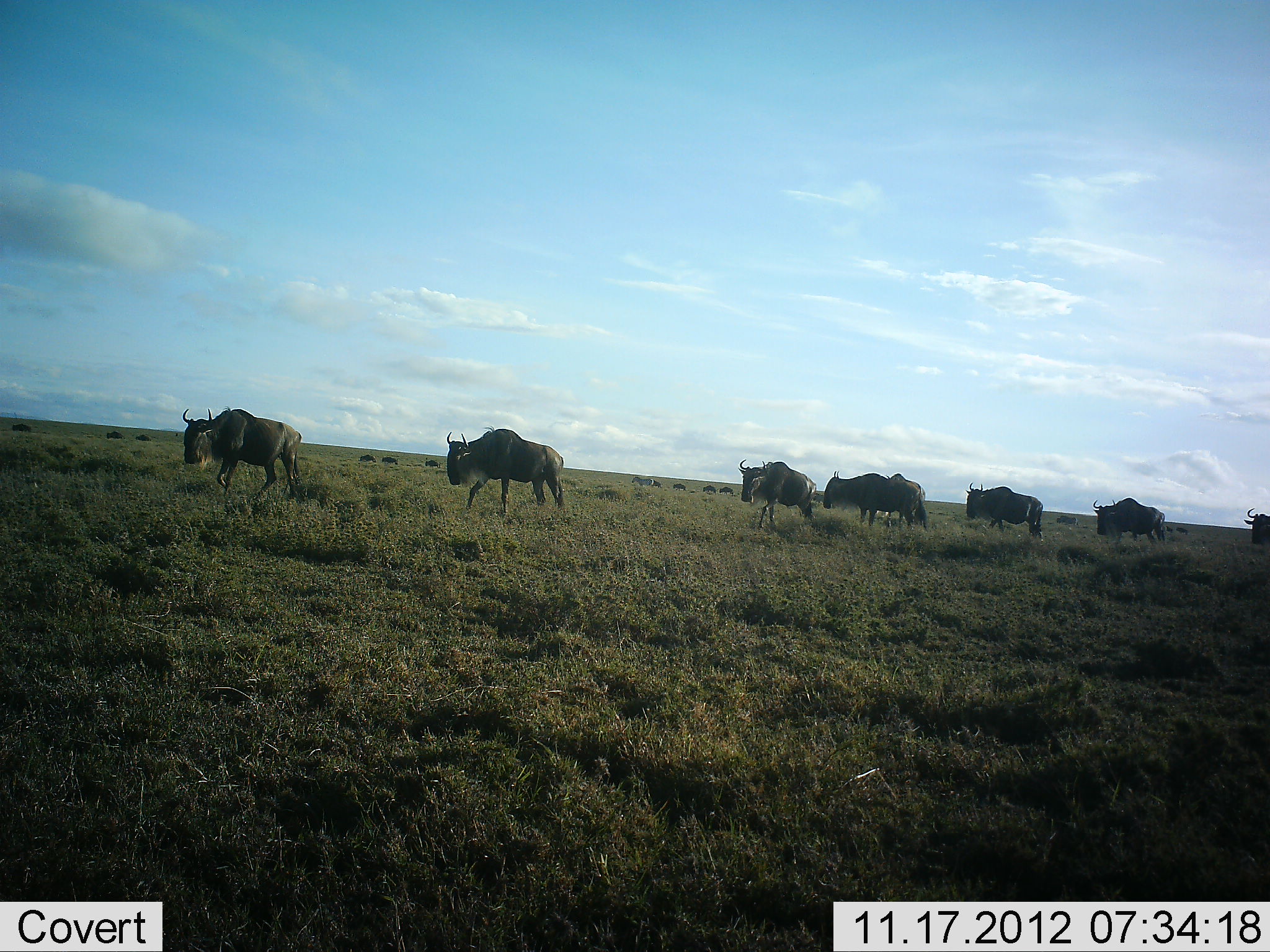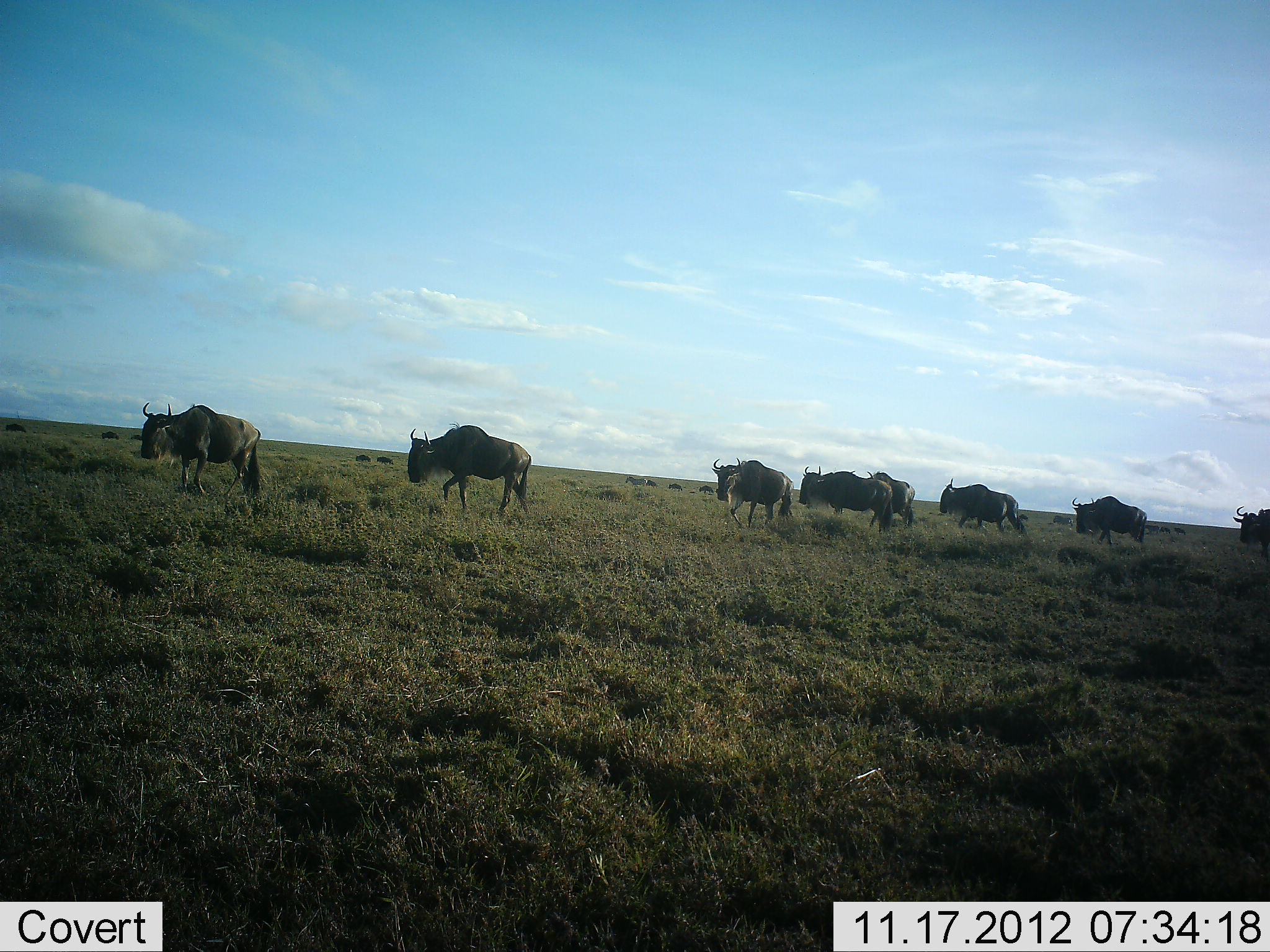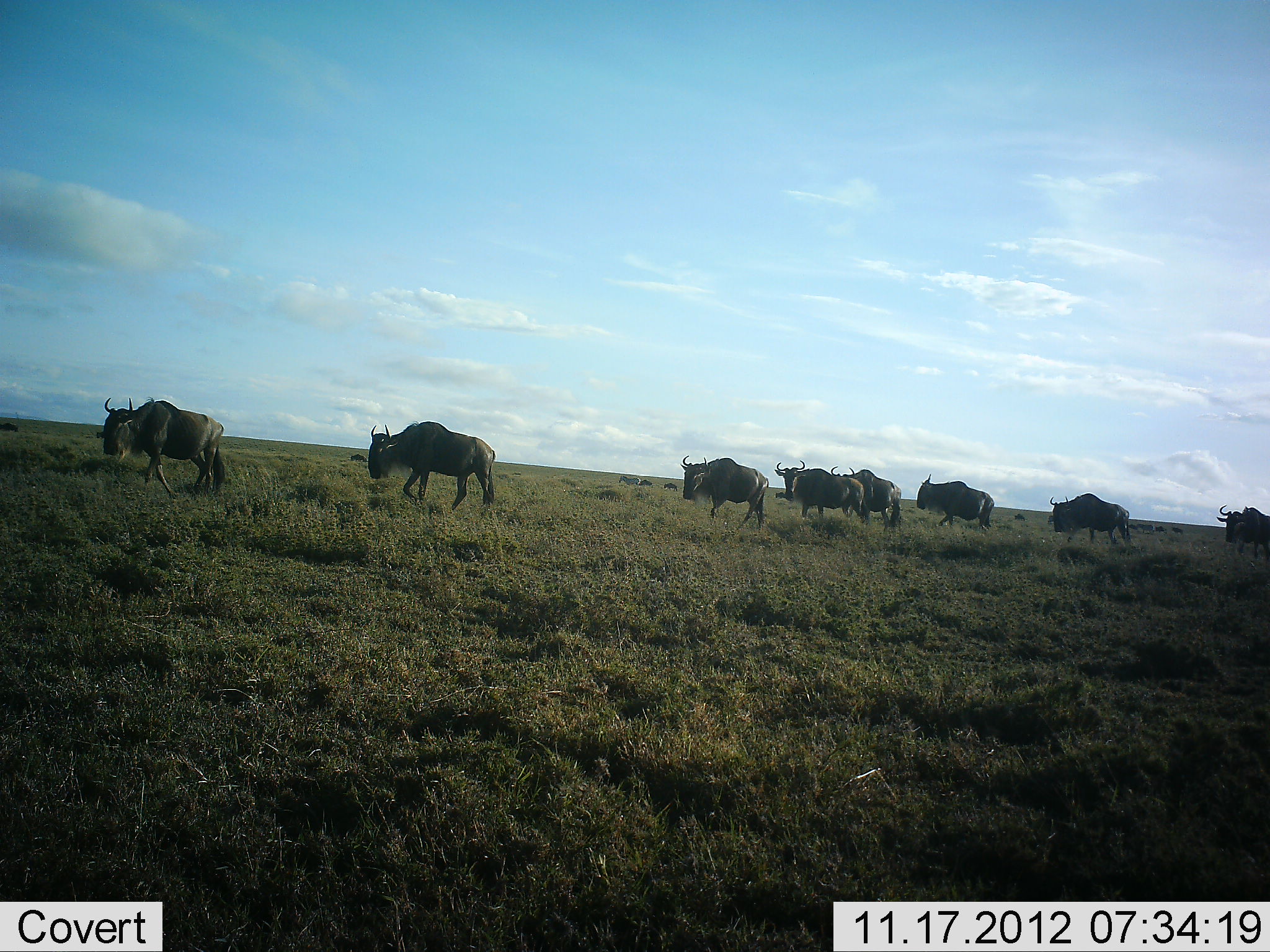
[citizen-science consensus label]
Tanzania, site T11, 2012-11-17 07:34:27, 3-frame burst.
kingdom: Animalia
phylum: Chordata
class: Mammalia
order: Artiodactyla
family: Bovidae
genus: Connochaetes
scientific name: Connochaetes taurinus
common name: blue wildebeest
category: wildebeest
Wildebeest (blue wildebeest) (Connochaetes taurinus), count 11-50. Behavior (volunteer vote fractions): standing 9%, resting 0%, moving 91%, interacting 0%. Young present (vote fraction): 9%. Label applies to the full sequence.